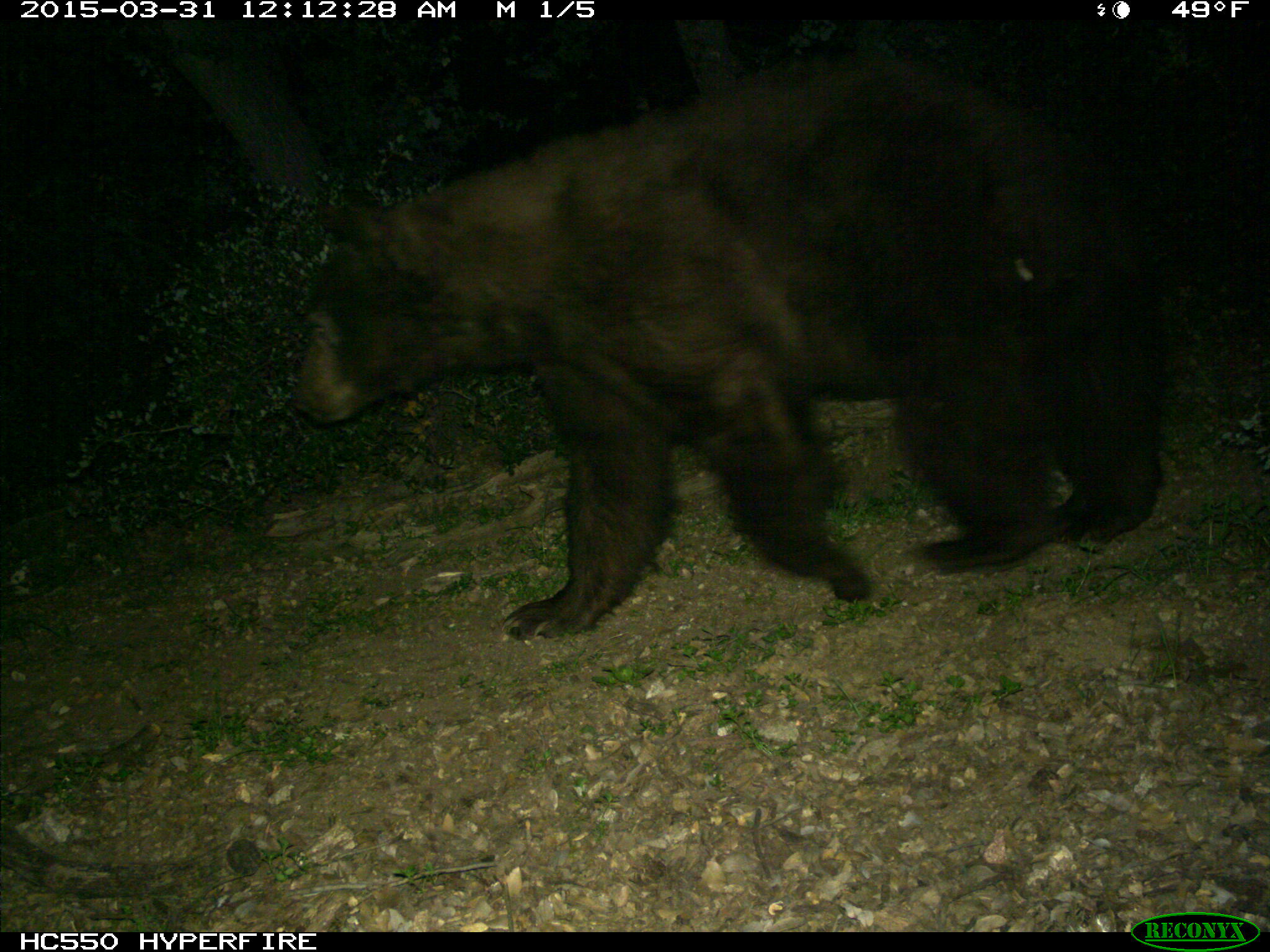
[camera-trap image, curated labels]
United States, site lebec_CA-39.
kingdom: Animalia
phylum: Chordata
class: Mammalia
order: Carnivora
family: Ursidae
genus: Ursus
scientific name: Ursus americanus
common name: american black bear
Ursus americanus (american black bear).